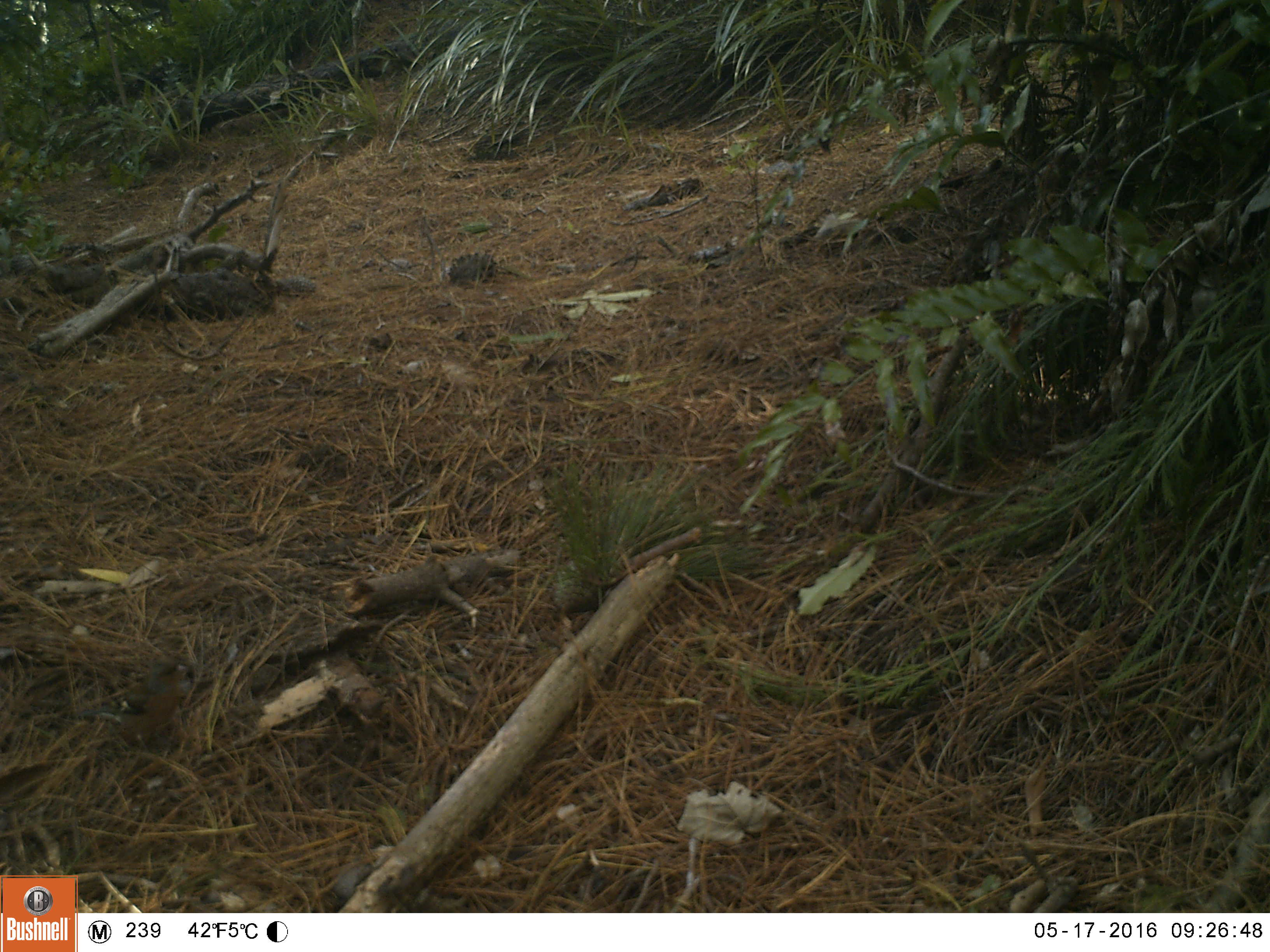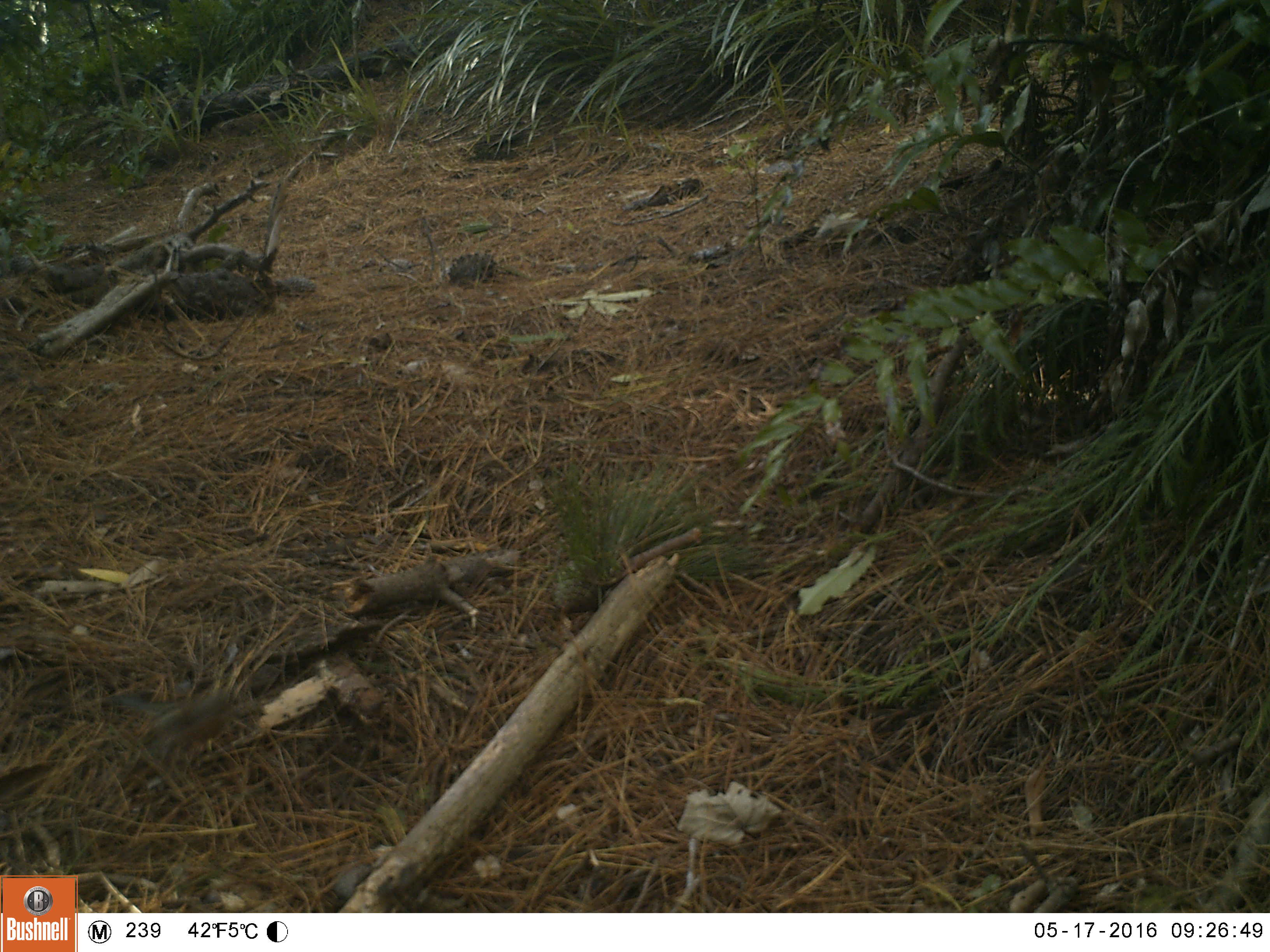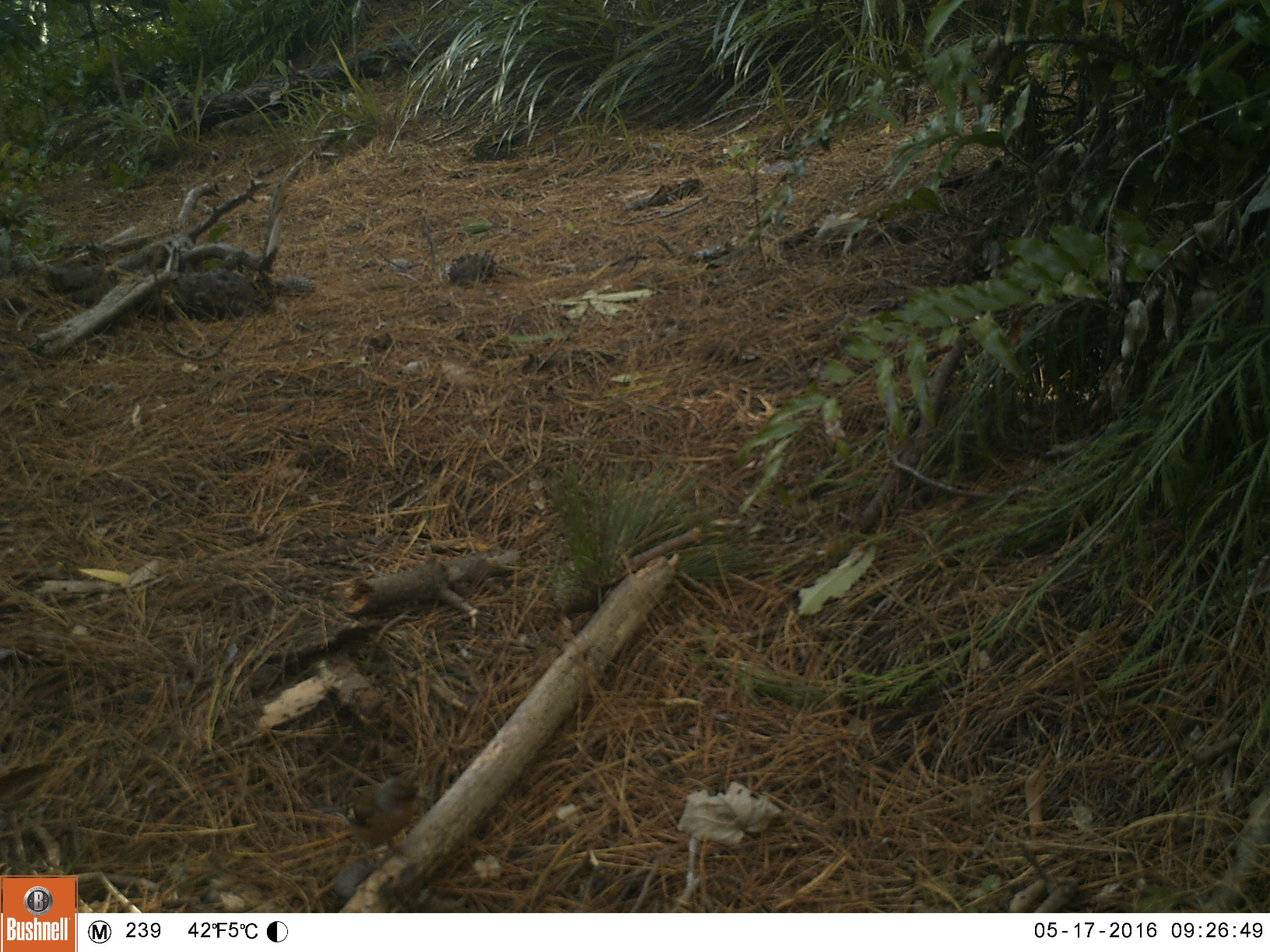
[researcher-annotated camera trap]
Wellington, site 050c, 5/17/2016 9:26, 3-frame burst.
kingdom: Animalia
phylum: Chordata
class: Aves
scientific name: Aves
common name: bird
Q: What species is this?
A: Bird (Aves).